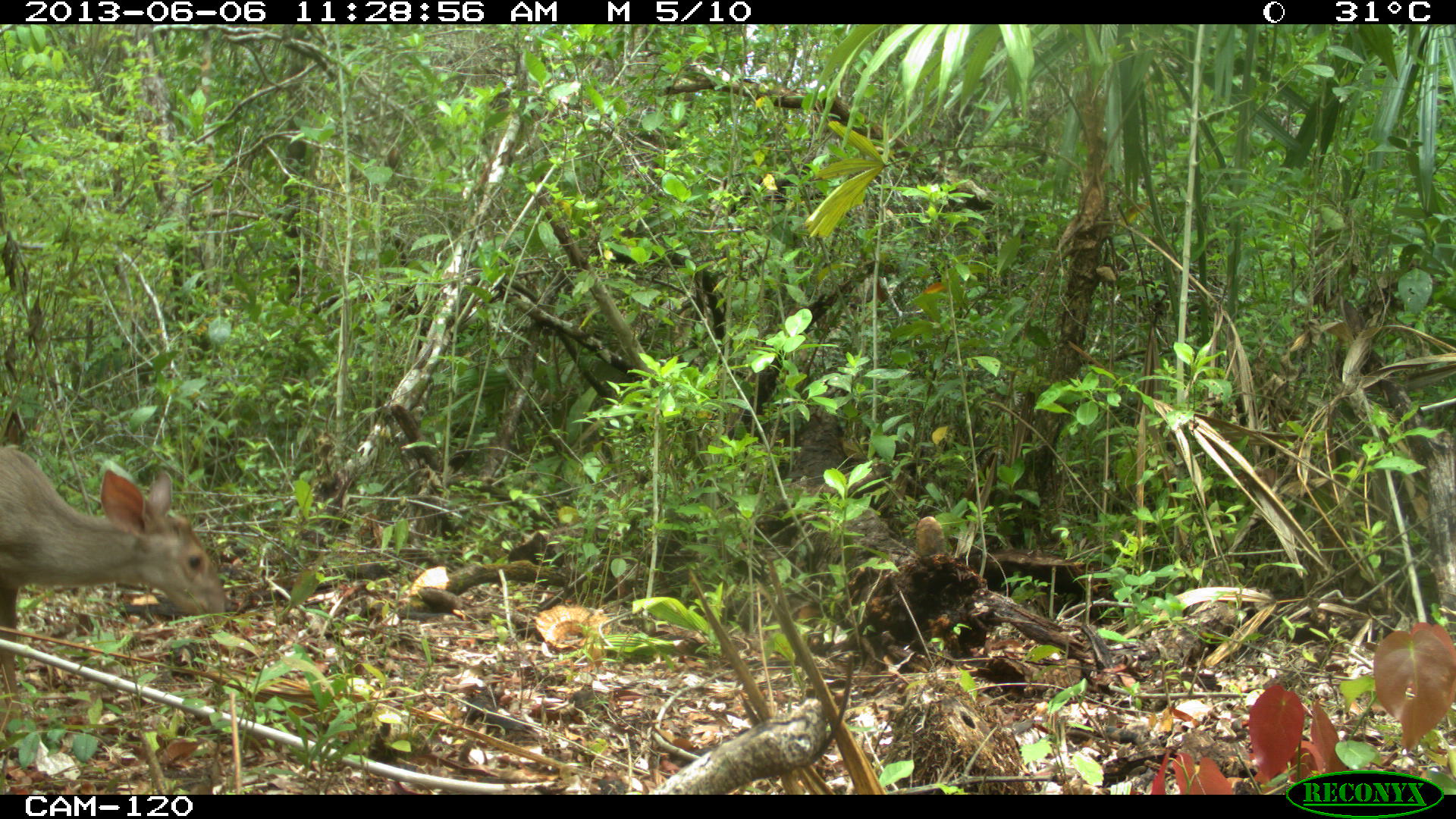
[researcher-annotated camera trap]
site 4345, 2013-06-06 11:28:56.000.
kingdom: Animalia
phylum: Chordata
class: Mammalia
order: Artiodactyla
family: Cervidae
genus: Odocoileus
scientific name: Odocoileus pandora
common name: yucatán brown brocket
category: mazama pandora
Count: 1.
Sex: female.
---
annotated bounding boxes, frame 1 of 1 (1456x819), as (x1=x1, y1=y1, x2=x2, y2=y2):
mazama pandora: (x1=1, y1=446, x2=225, y2=707)